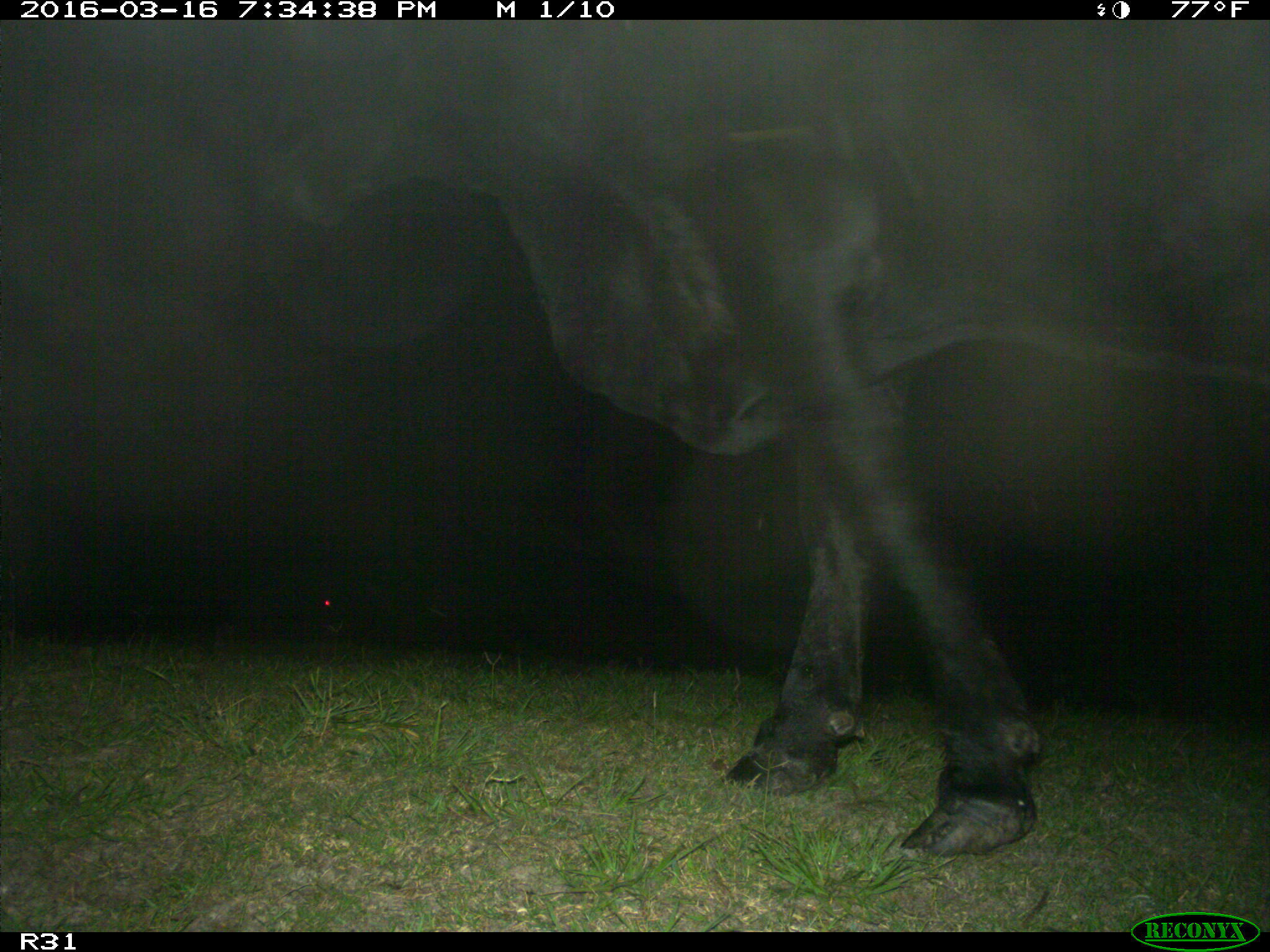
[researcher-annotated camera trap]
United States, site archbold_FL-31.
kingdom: Animalia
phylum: Chordata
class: Mammalia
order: Artiodactyla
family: Bovidae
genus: Bos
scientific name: Bos taurus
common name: domestic cow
Bos taurus (domestic cow).